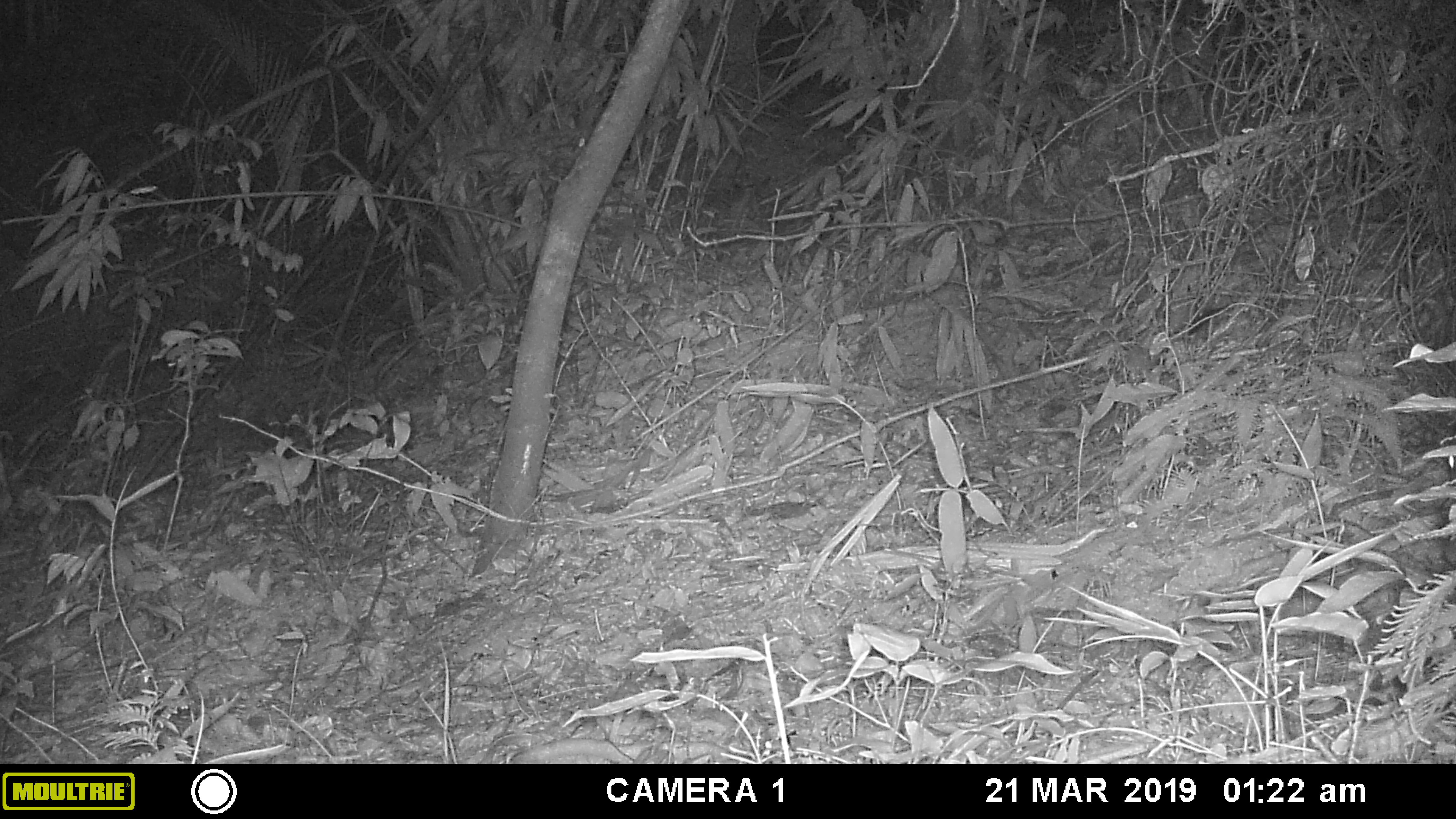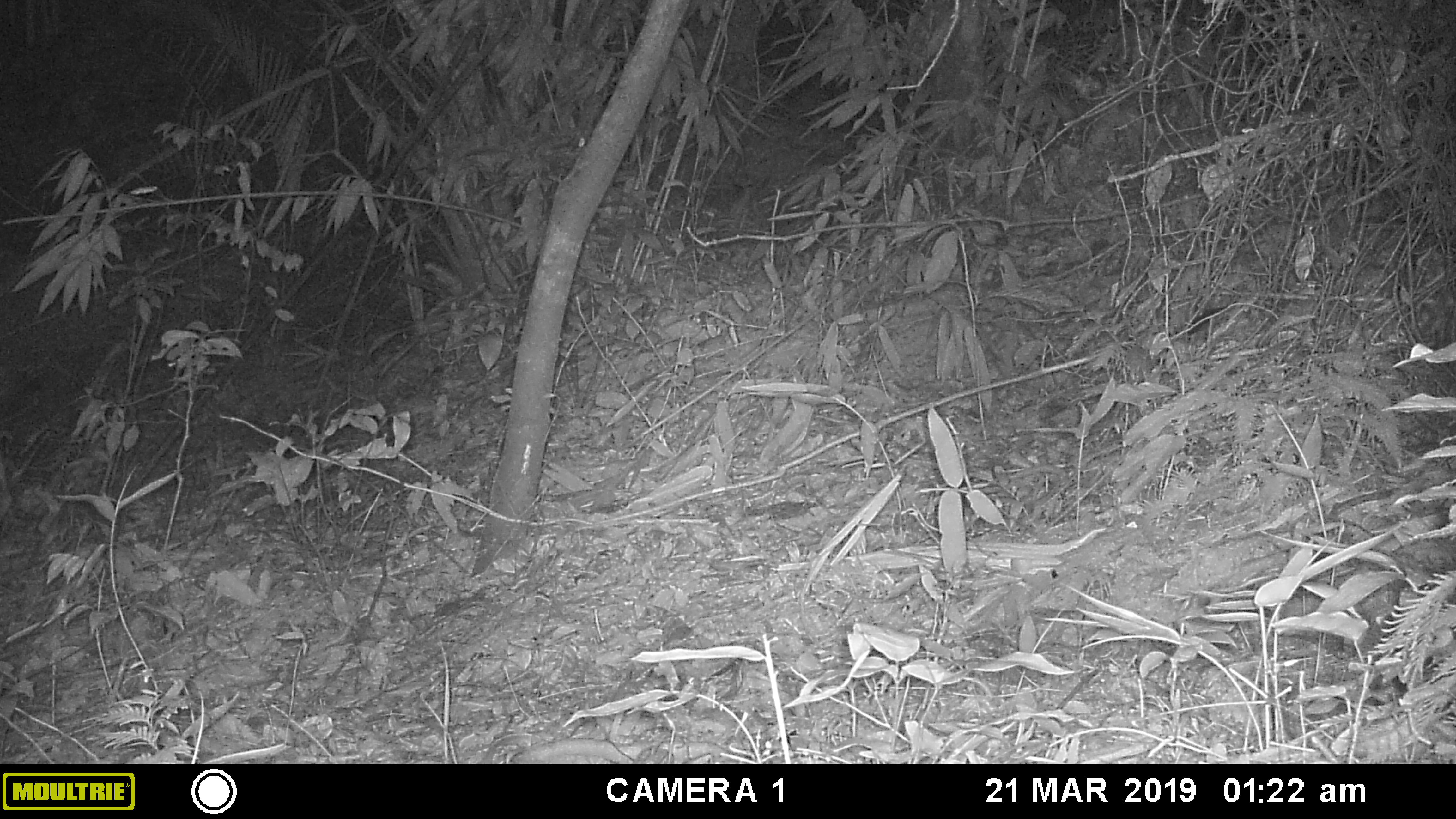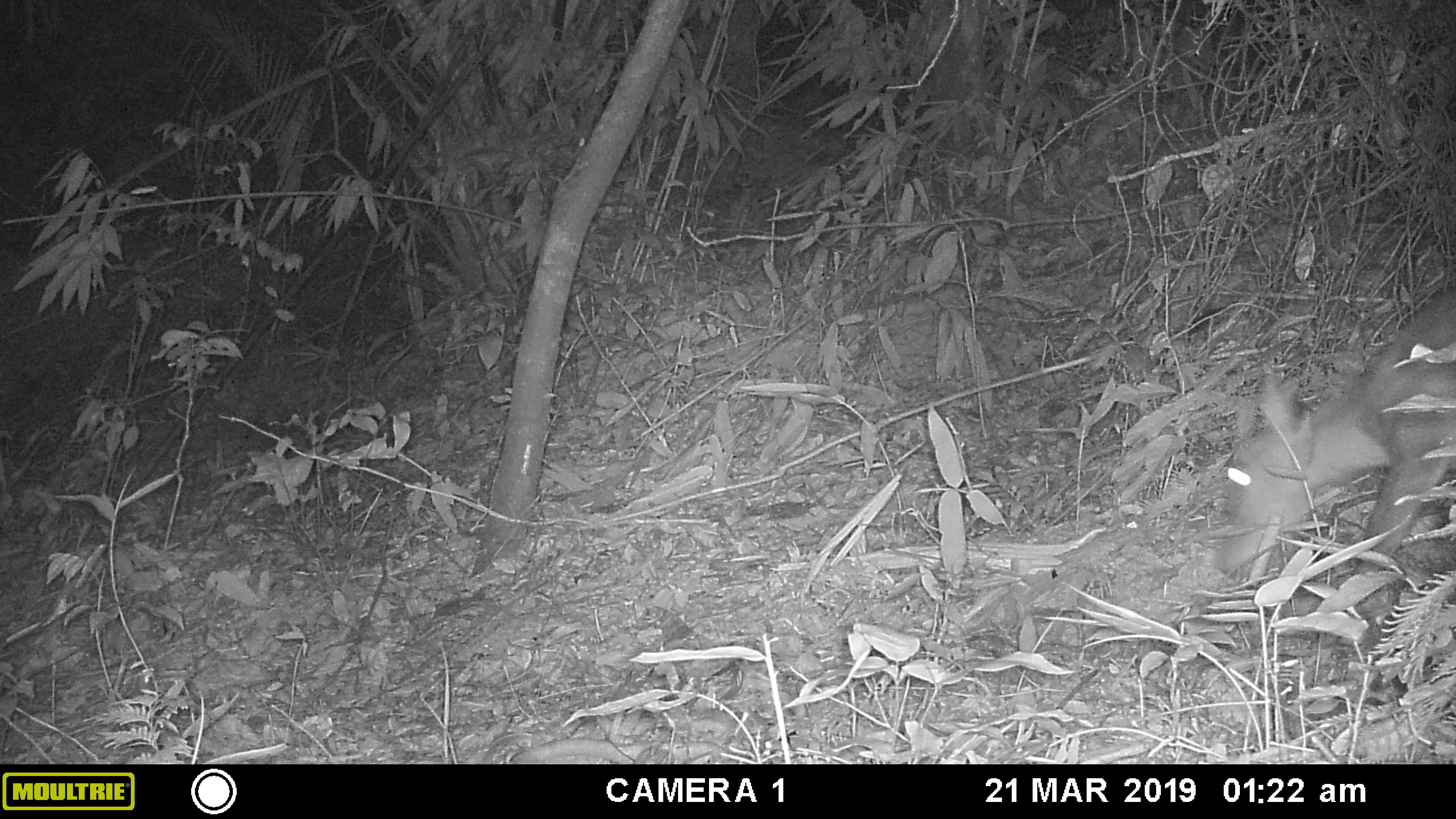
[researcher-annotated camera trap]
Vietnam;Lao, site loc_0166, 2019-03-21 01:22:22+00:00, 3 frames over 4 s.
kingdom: Animalia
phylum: Chordata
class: Mammalia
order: Artiodactyla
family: Cervidae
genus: Muntiacus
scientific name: Muntiacus vuquangensis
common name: large-antlered muntjac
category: large antlered muntjac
Large antlered muntjac (large-antlered muntjac) (Muntiacus vuquangensis). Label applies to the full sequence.